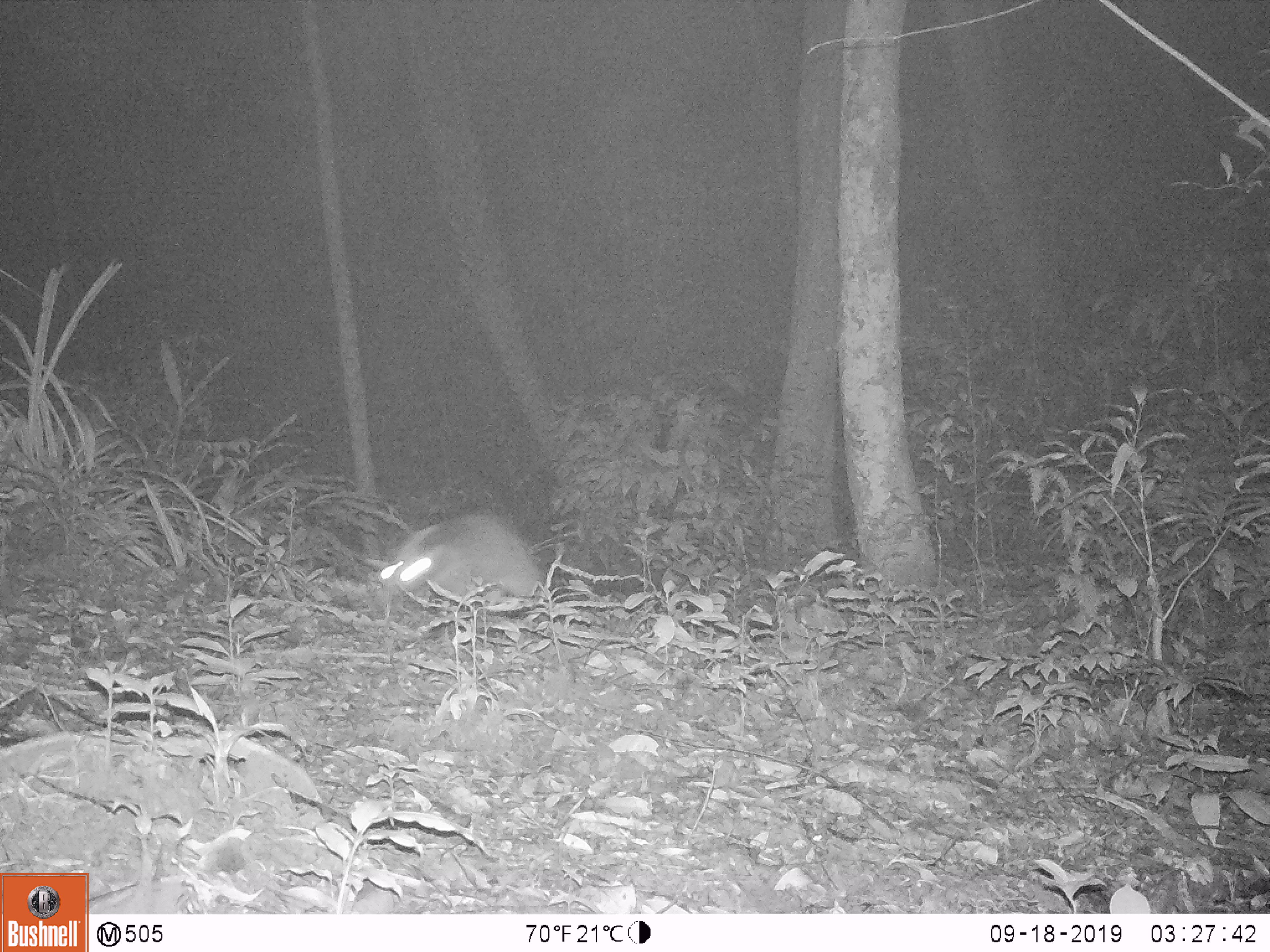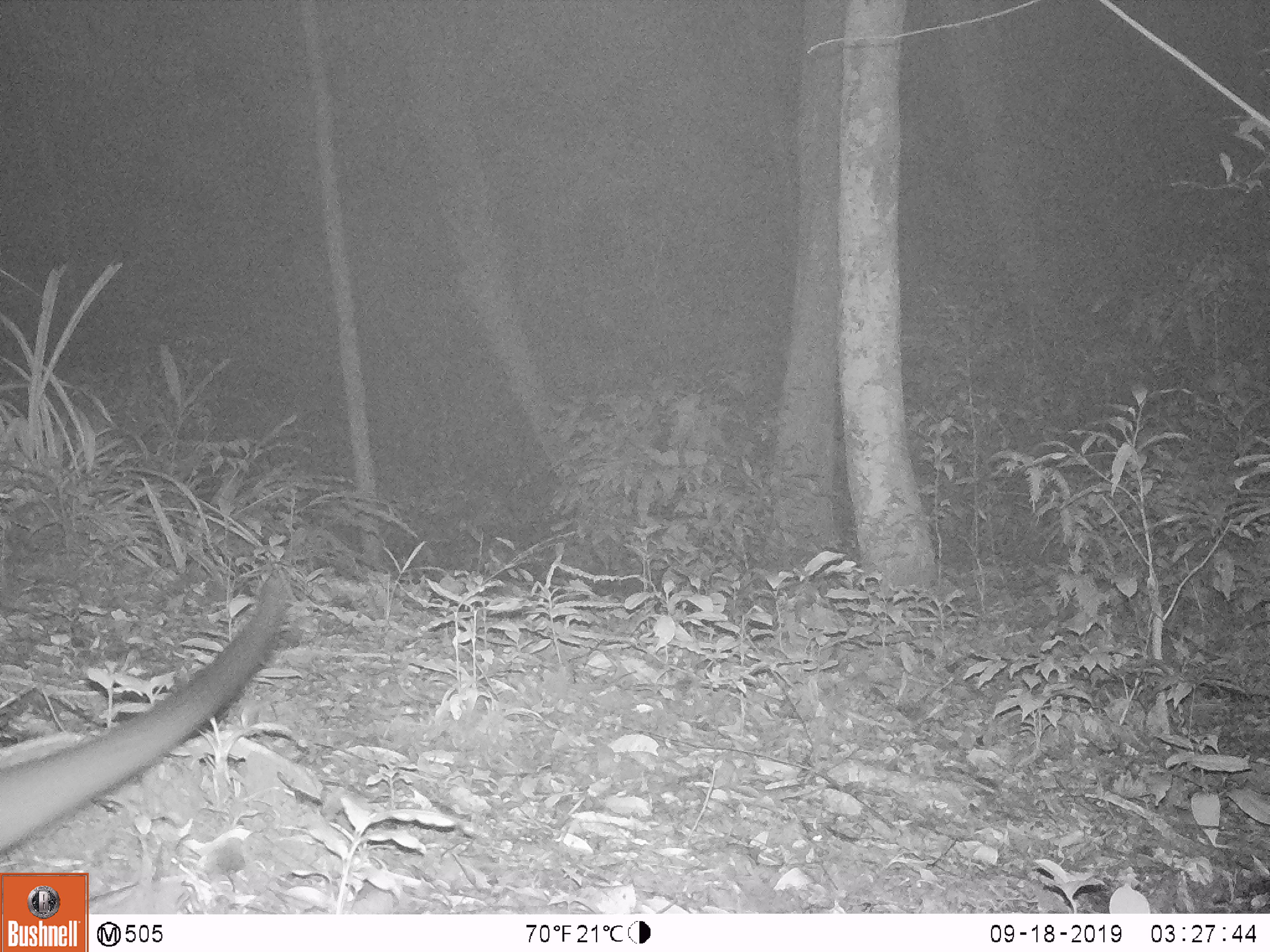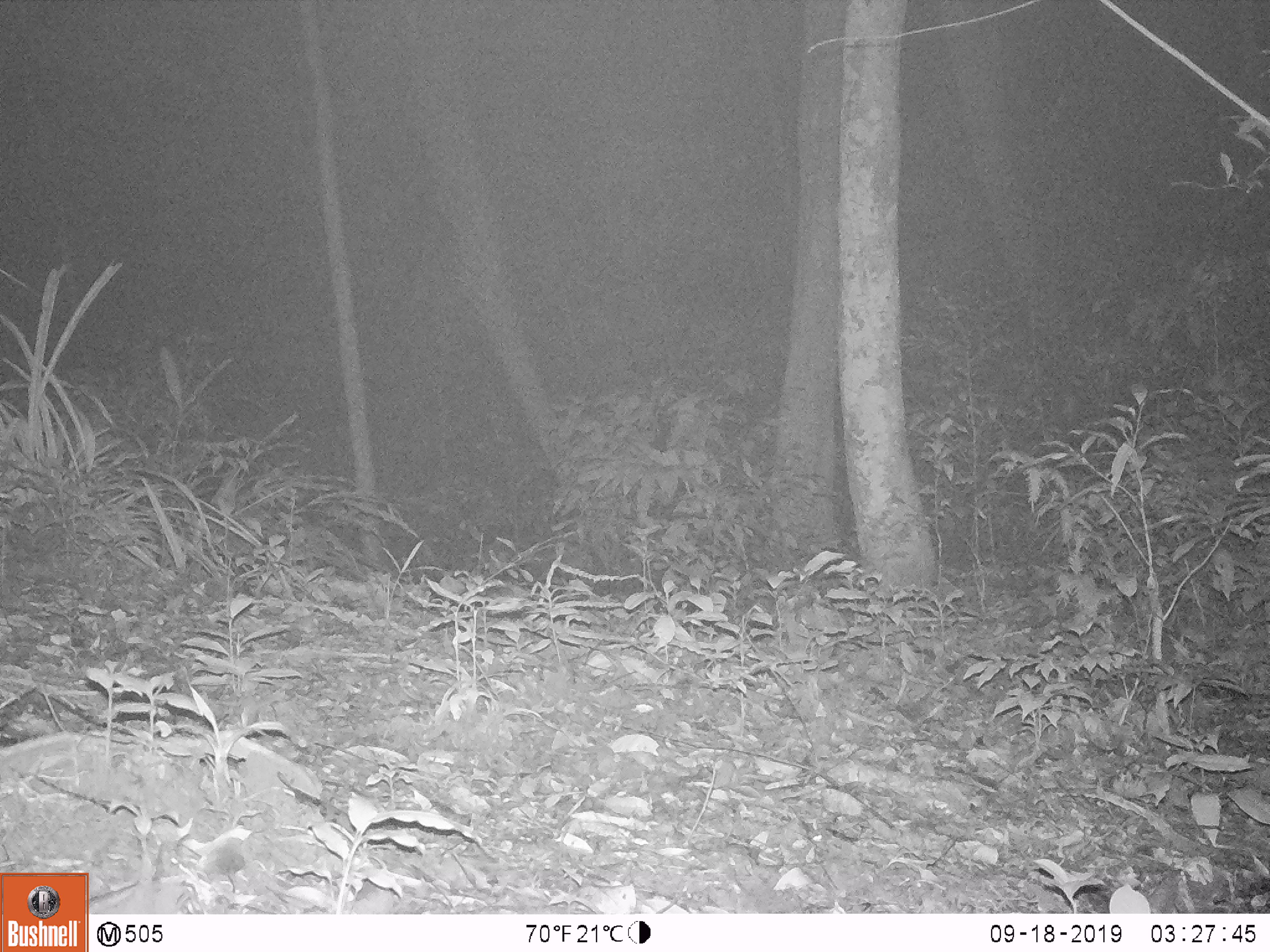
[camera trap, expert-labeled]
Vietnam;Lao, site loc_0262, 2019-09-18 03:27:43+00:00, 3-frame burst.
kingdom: Animalia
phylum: Chordata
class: Mammalia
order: Carnivora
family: Viverridae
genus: Paguma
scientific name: Paguma larvata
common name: masked palm civet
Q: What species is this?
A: Masked palm civet (Paguma larvata).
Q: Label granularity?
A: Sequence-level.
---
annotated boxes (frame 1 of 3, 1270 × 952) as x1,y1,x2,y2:
masked palm civet: 376,507,544,604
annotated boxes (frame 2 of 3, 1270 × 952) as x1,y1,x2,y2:
masked palm civet: 0,567,285,851